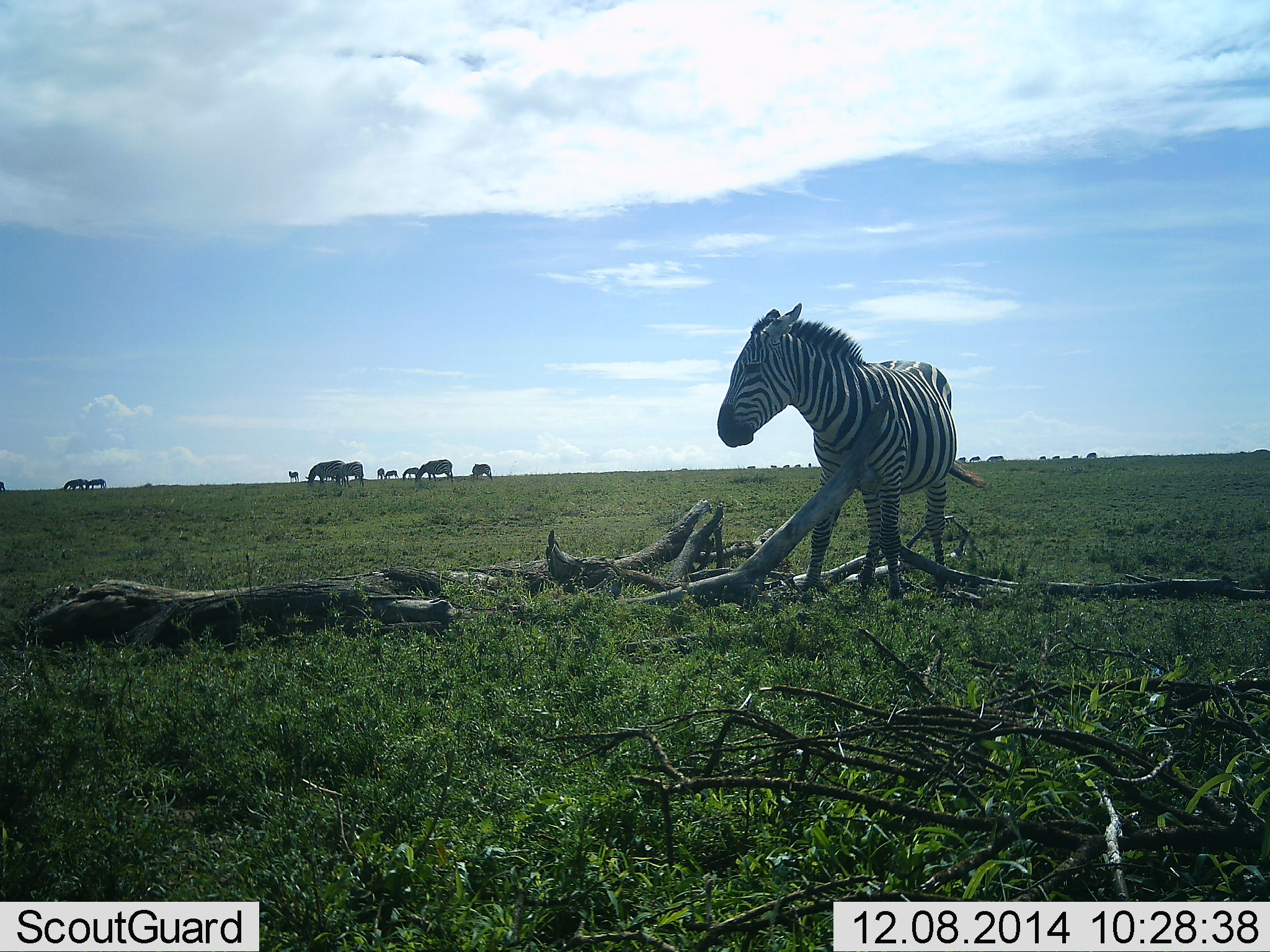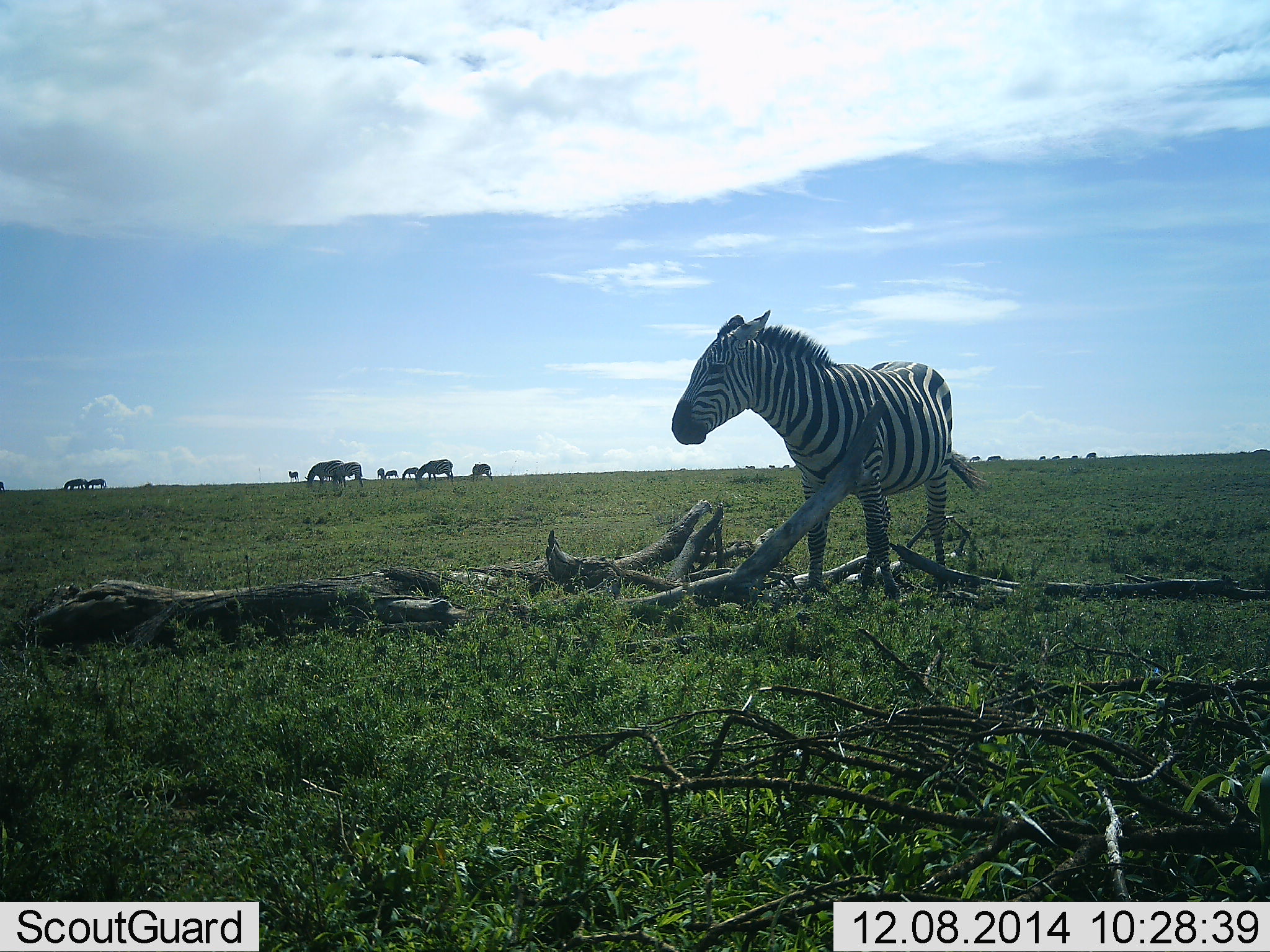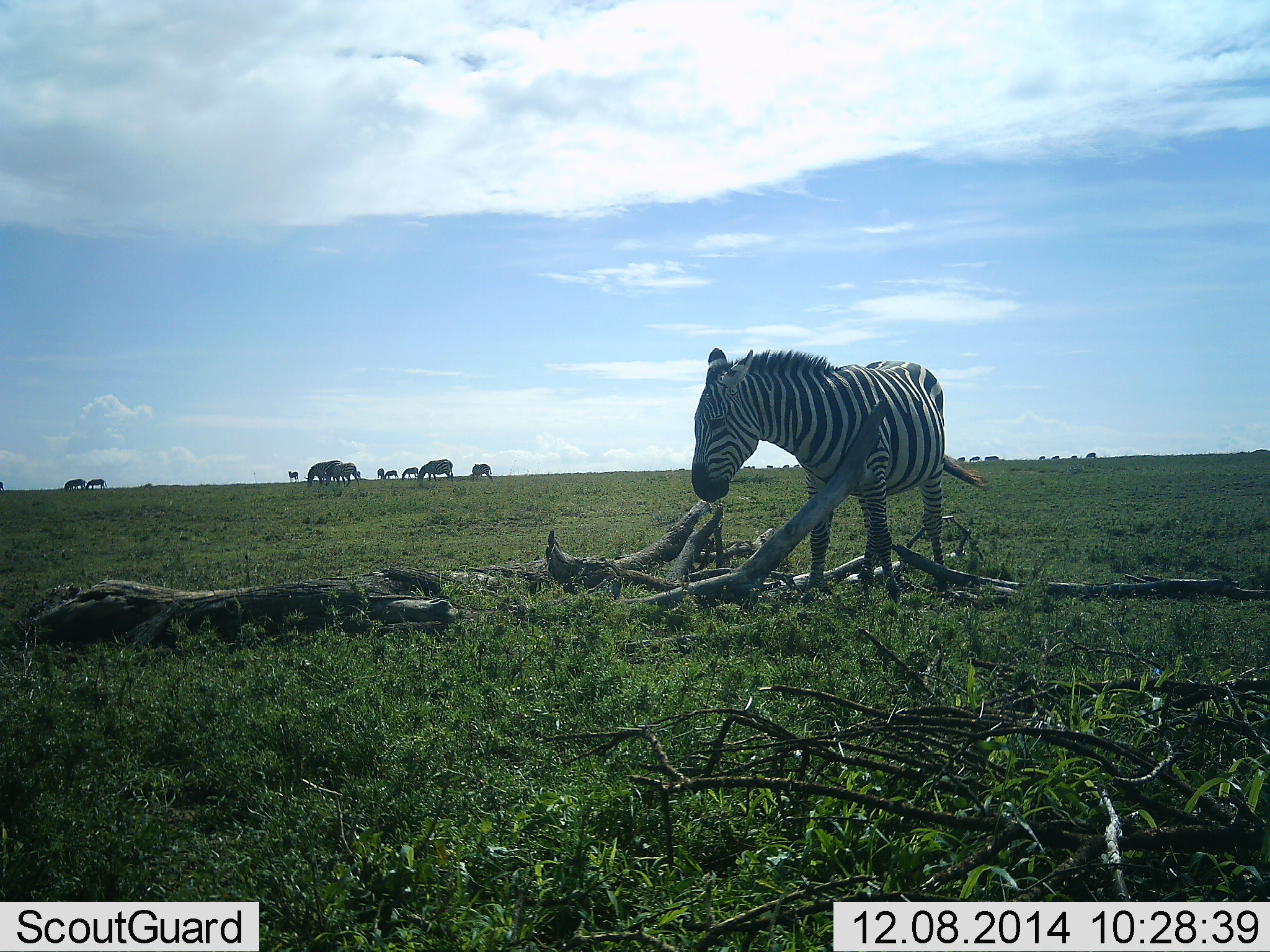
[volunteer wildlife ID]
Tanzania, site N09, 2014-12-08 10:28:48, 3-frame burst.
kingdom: Animalia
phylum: Chordata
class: Mammalia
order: Perissodactyla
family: Equidae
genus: Equus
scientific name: Equus quagga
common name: plains zebra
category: zebra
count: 11-50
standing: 50%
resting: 0%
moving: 40%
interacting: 10%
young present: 0%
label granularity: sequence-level